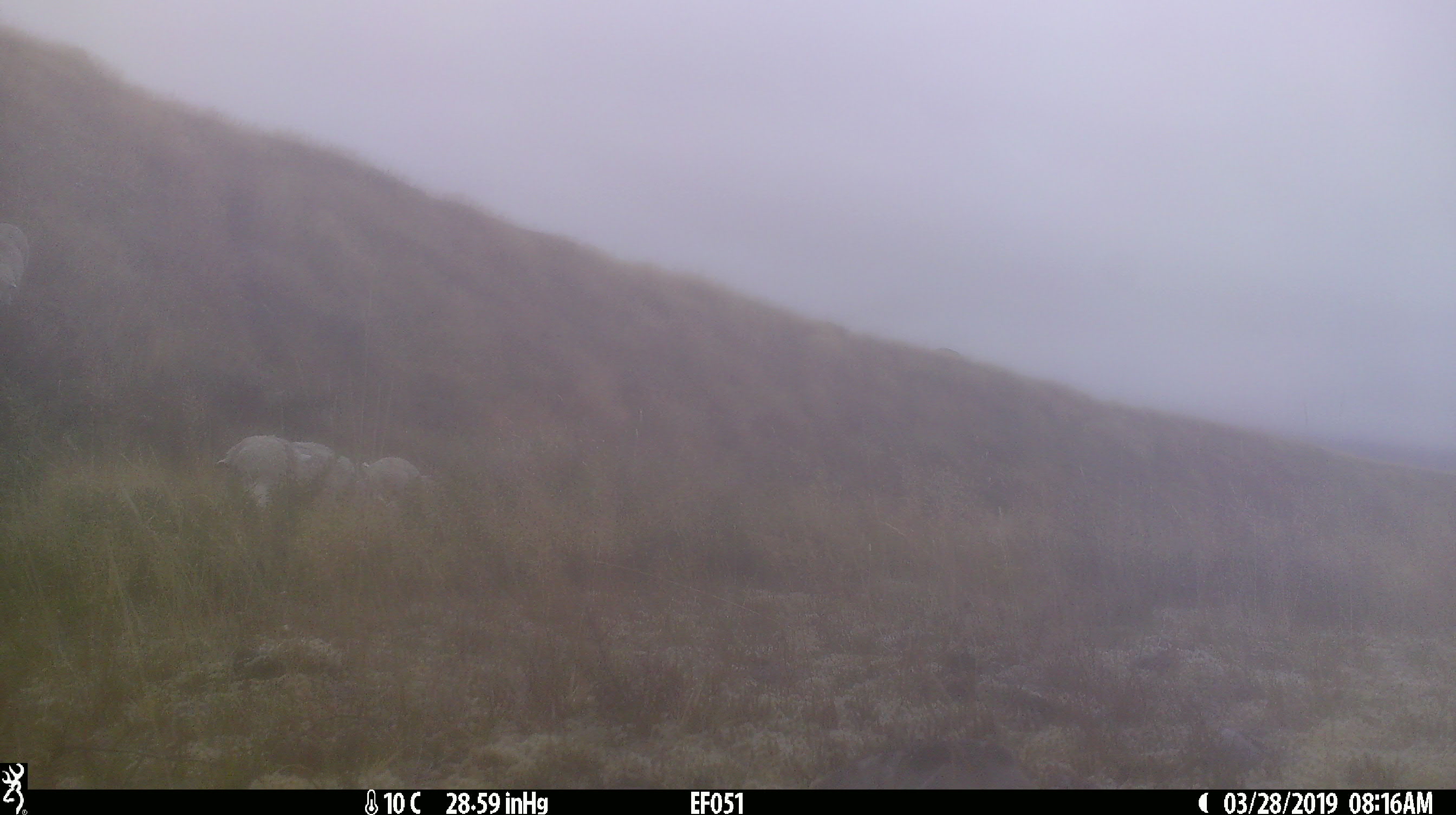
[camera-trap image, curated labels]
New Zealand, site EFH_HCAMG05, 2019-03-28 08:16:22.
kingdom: Animalia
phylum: Chordata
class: Mammalia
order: Artiodactyla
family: Bovidae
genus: Ovis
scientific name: Ovis aries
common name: domestic sheep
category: sheep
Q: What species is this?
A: Sheep (domestic sheep) (Ovis aries).